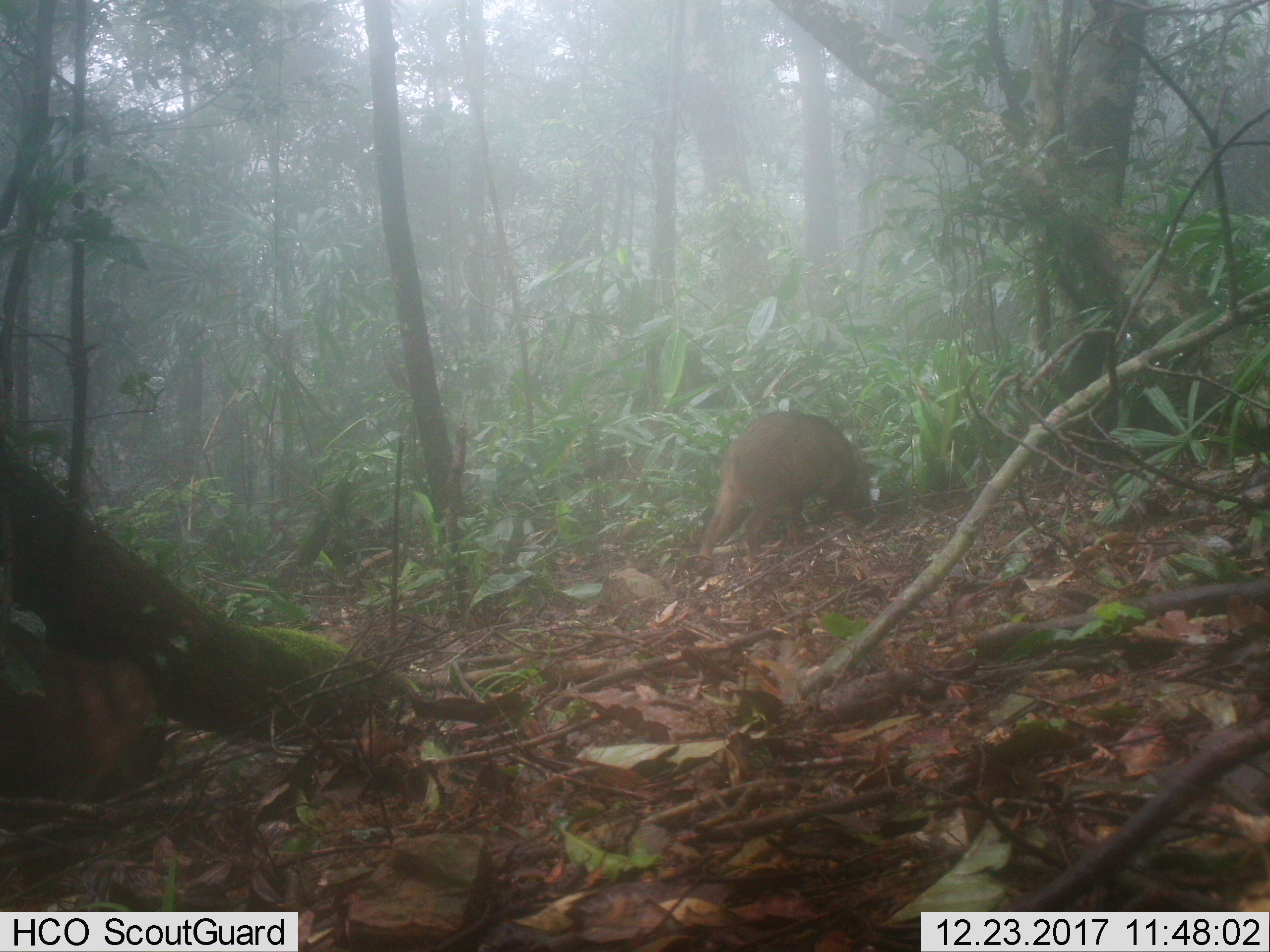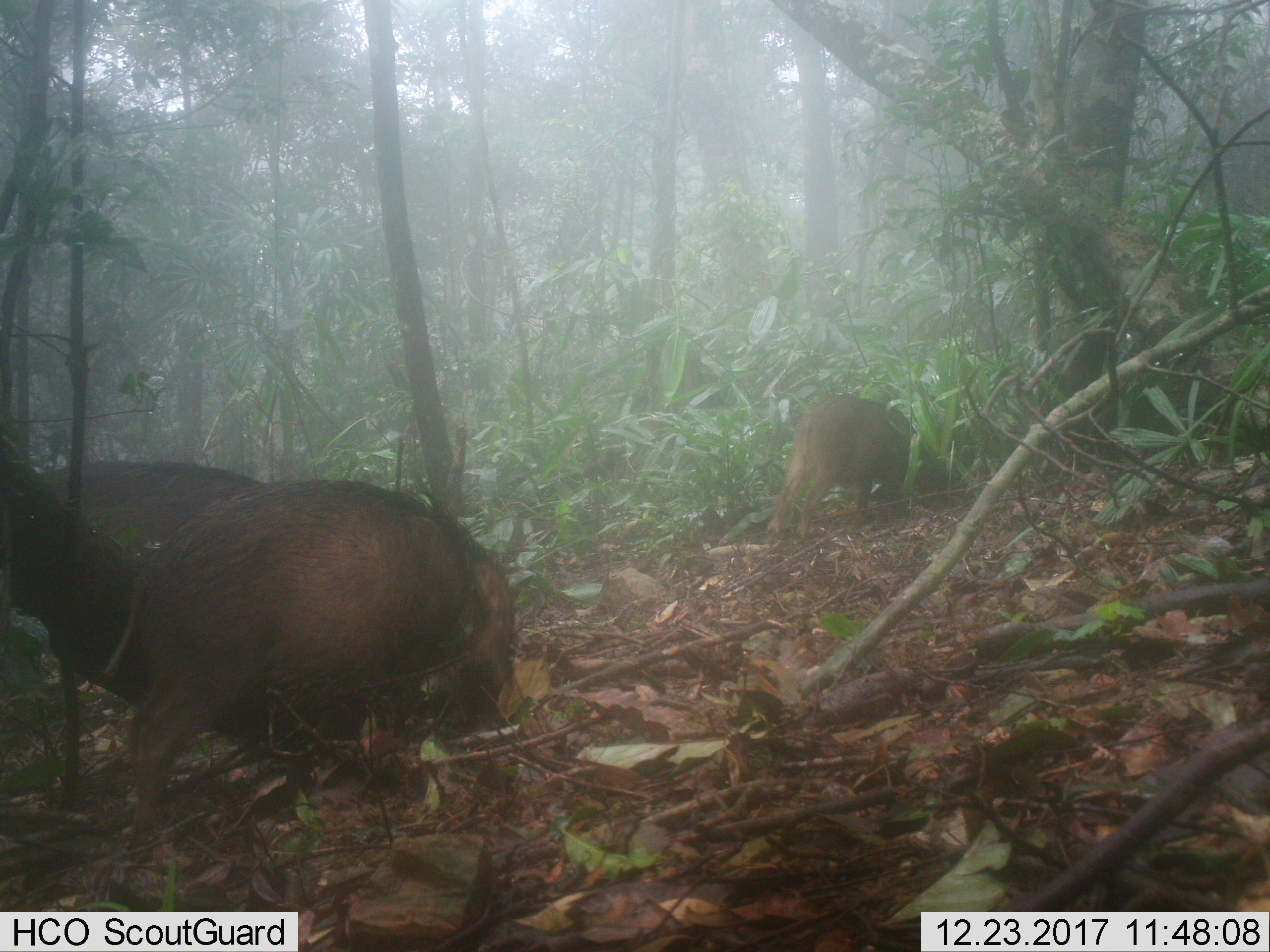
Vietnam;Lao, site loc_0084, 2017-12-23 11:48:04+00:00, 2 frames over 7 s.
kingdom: Animalia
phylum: Chordata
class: Mammalia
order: Artiodactyla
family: Suidae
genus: Sus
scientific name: Sus scrofa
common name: eurasian wild pig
Eurasian wild pig (Sus scrofa). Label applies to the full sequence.